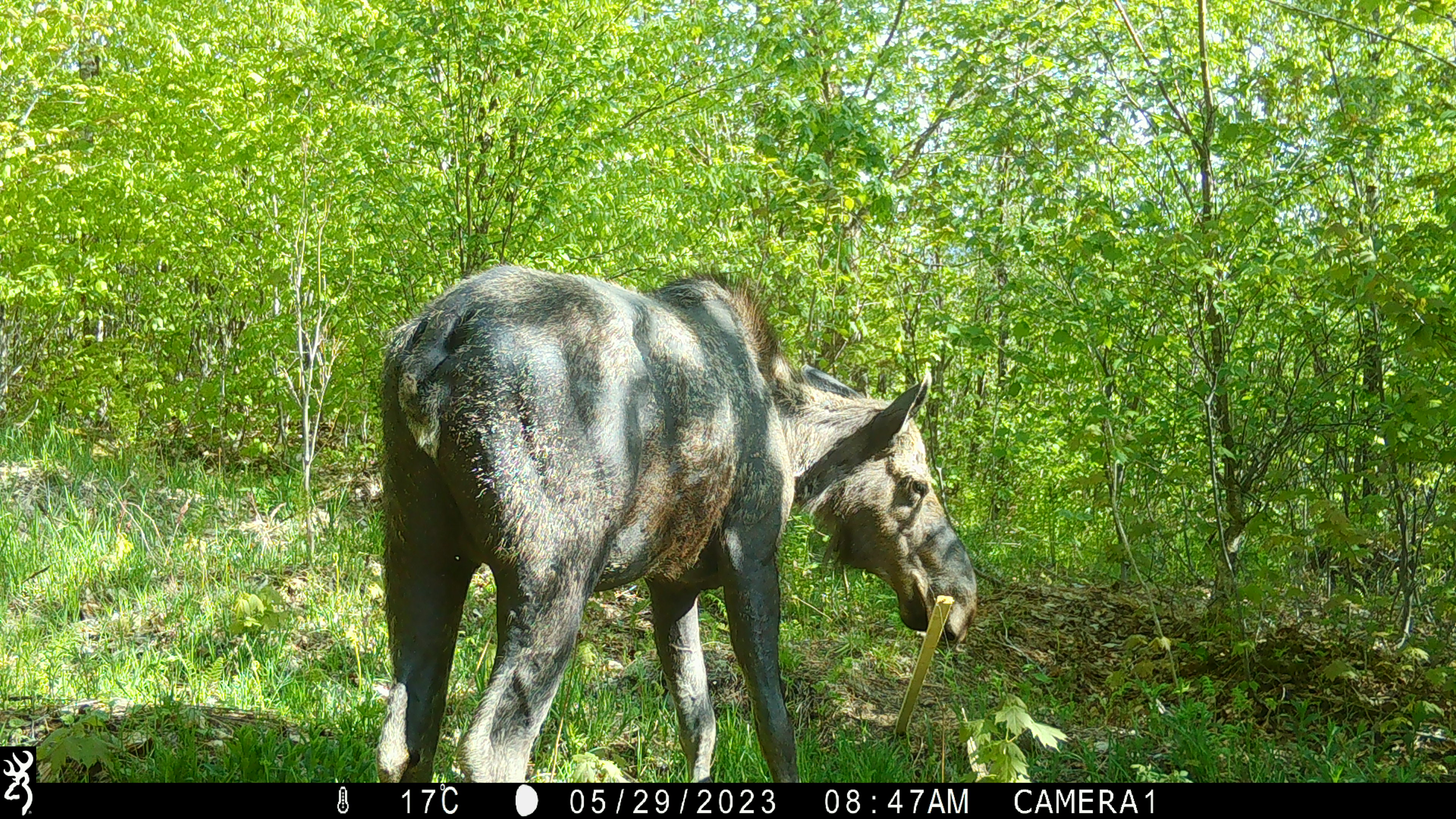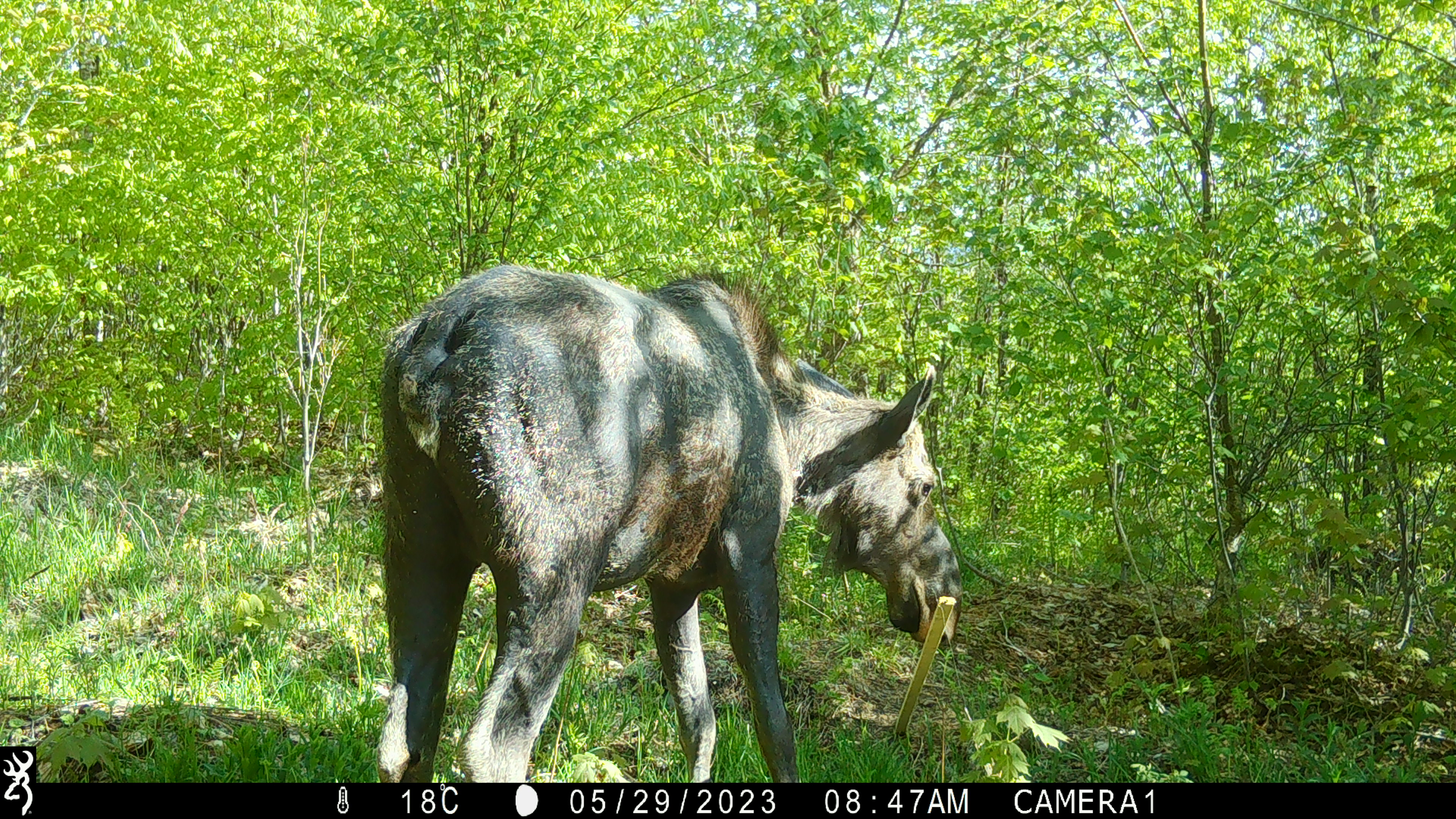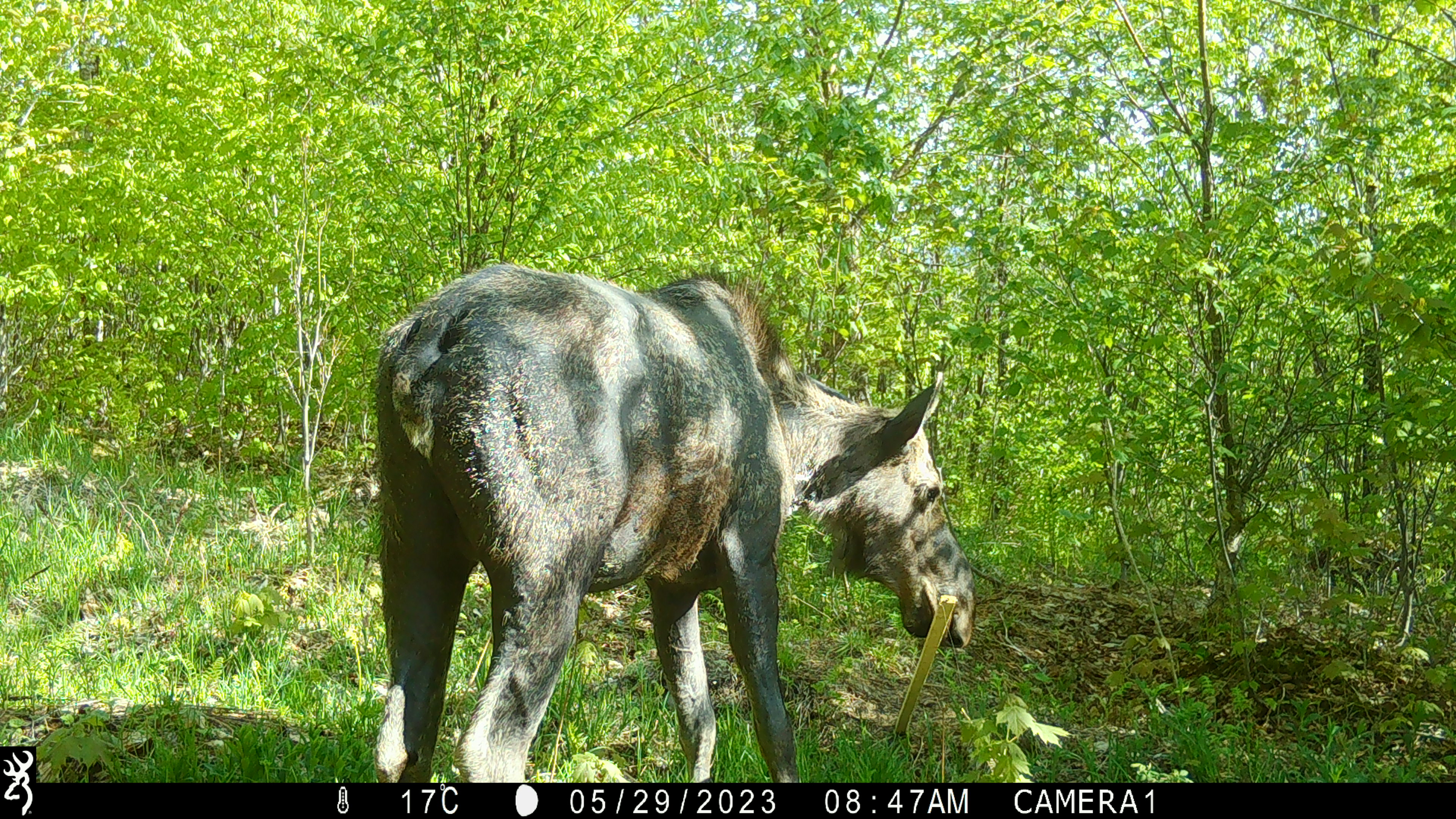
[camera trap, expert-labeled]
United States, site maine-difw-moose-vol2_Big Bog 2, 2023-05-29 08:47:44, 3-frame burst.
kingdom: Animalia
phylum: Chordata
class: Mammalia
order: Artiodactyla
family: Cervidae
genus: Alces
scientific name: Alces alces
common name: moose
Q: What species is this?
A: Moose (Alces alces).